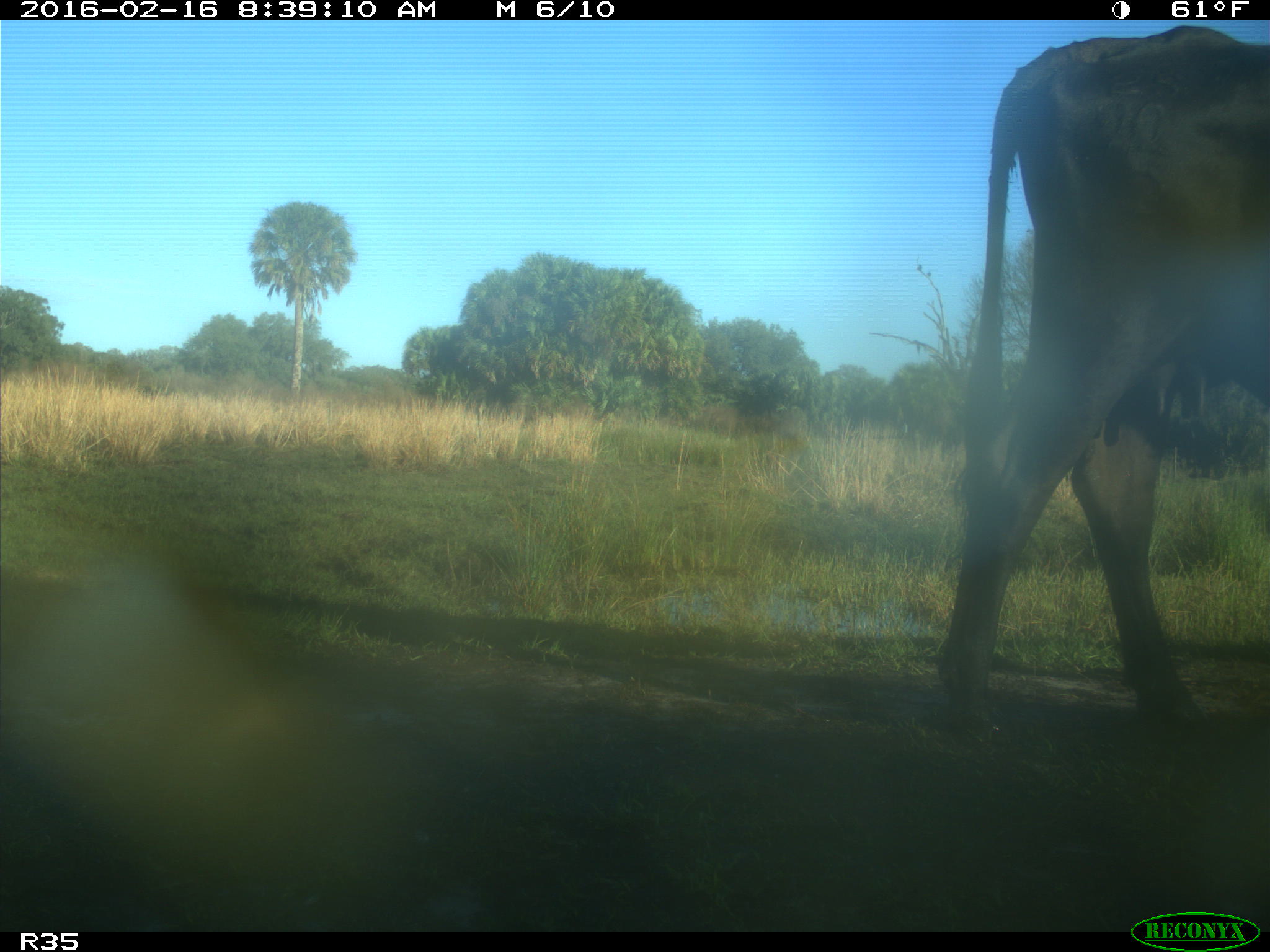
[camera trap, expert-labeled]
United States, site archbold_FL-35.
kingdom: Animalia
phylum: Chordata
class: Mammalia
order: Artiodactyla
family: Bovidae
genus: Bos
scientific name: Bos taurus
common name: domestic cow